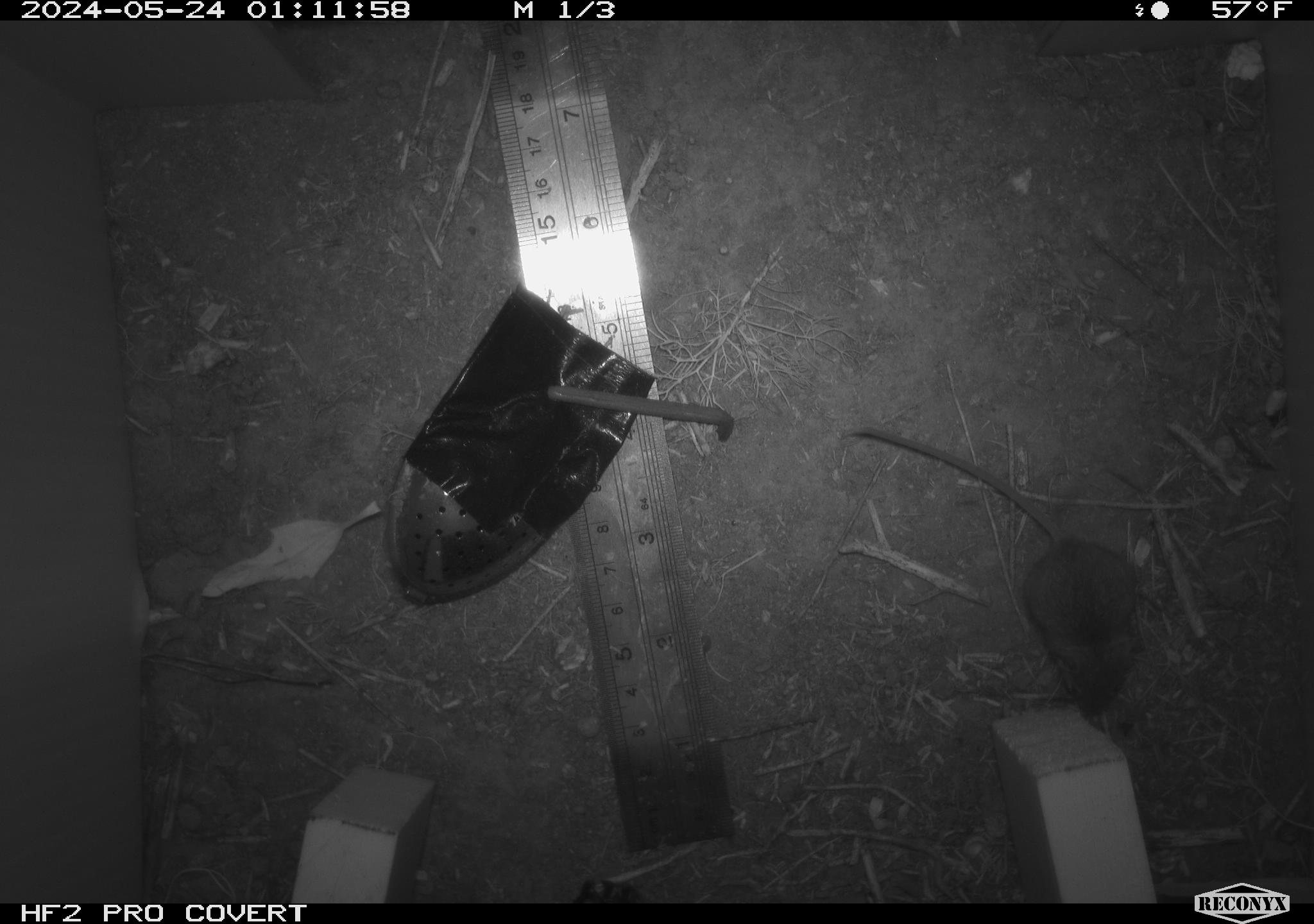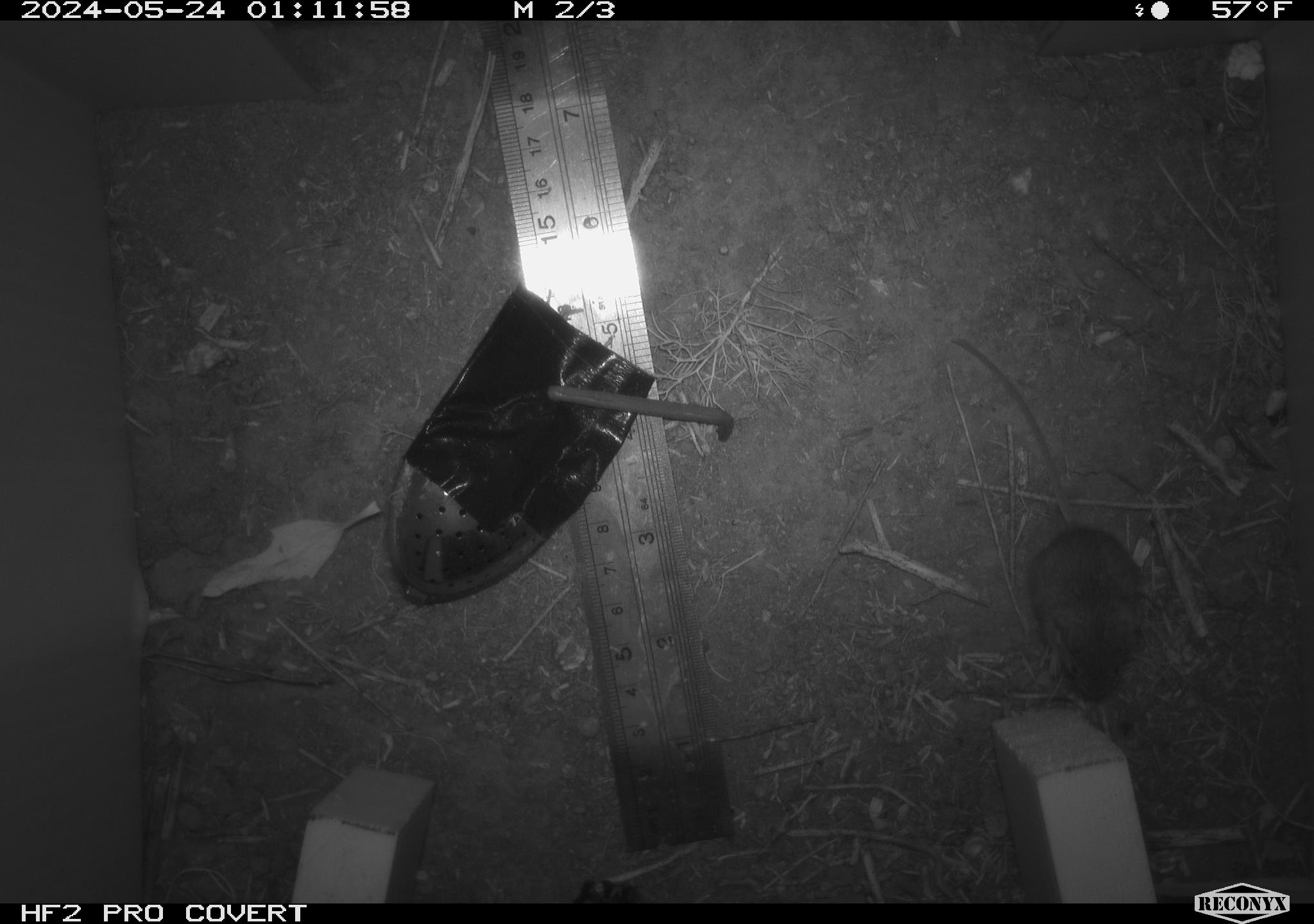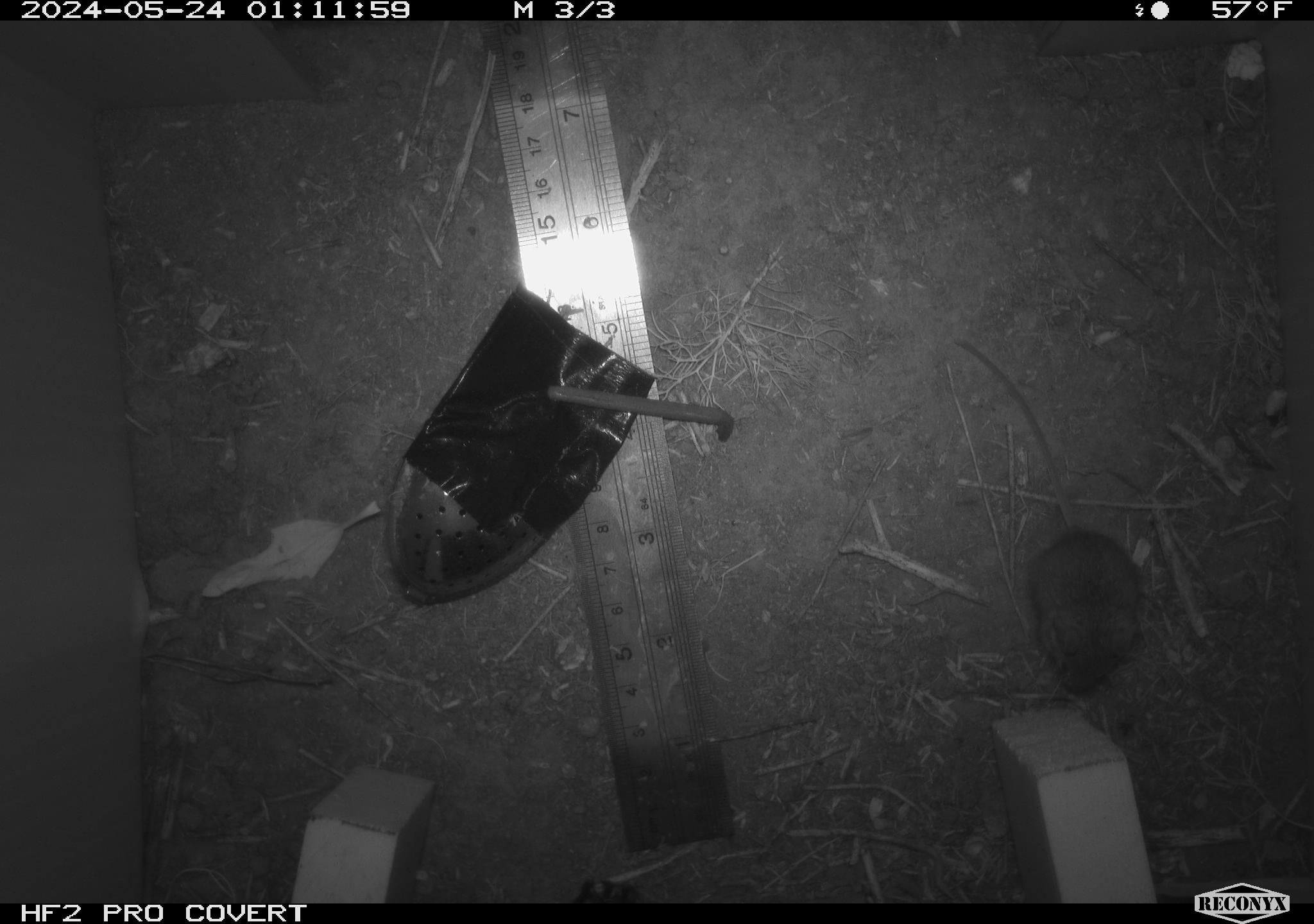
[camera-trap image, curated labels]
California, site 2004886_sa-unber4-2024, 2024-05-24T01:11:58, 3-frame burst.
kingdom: Animalia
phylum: Chordata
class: Mammalia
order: Rodentia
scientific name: Rodentia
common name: mouse species